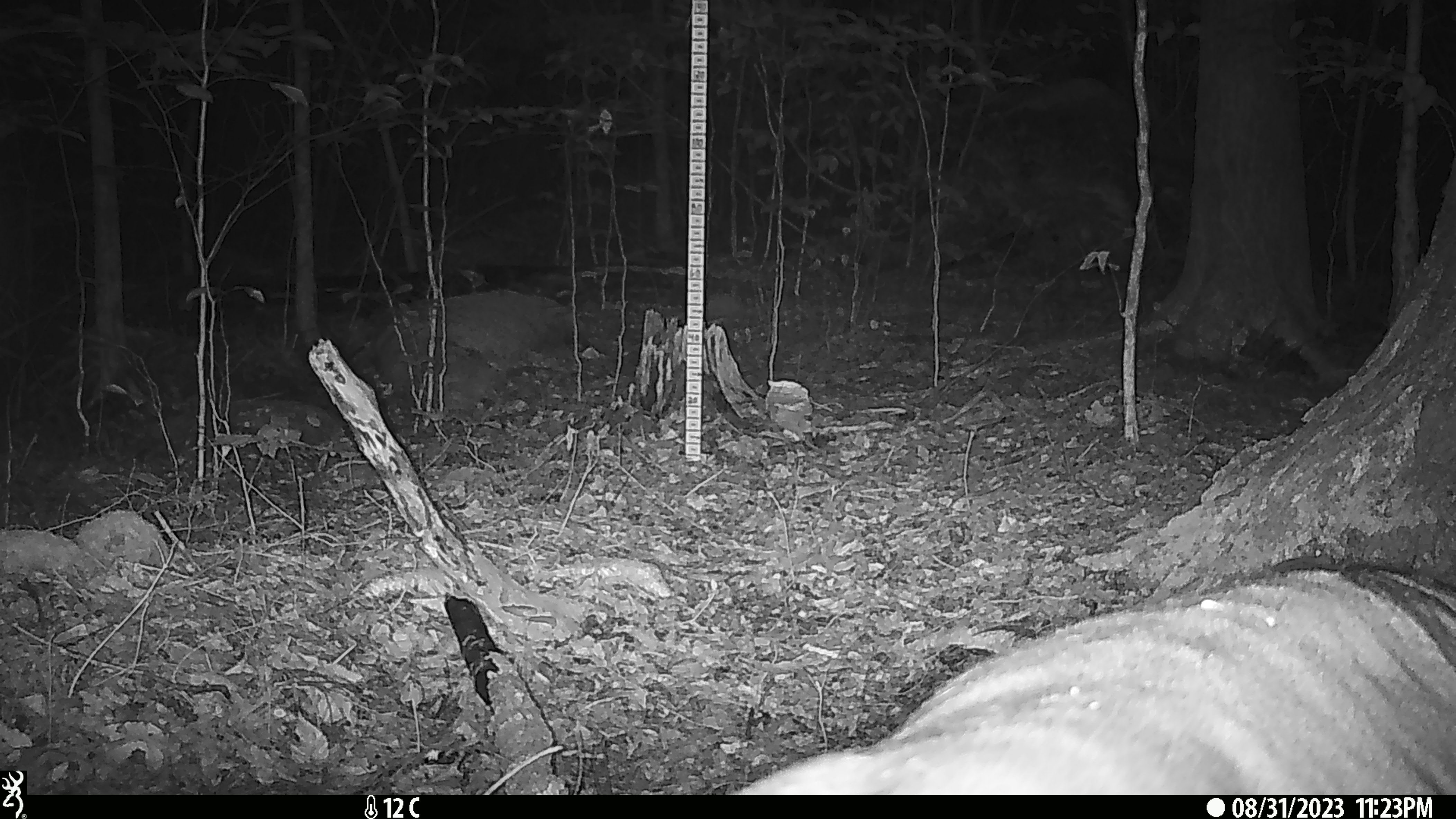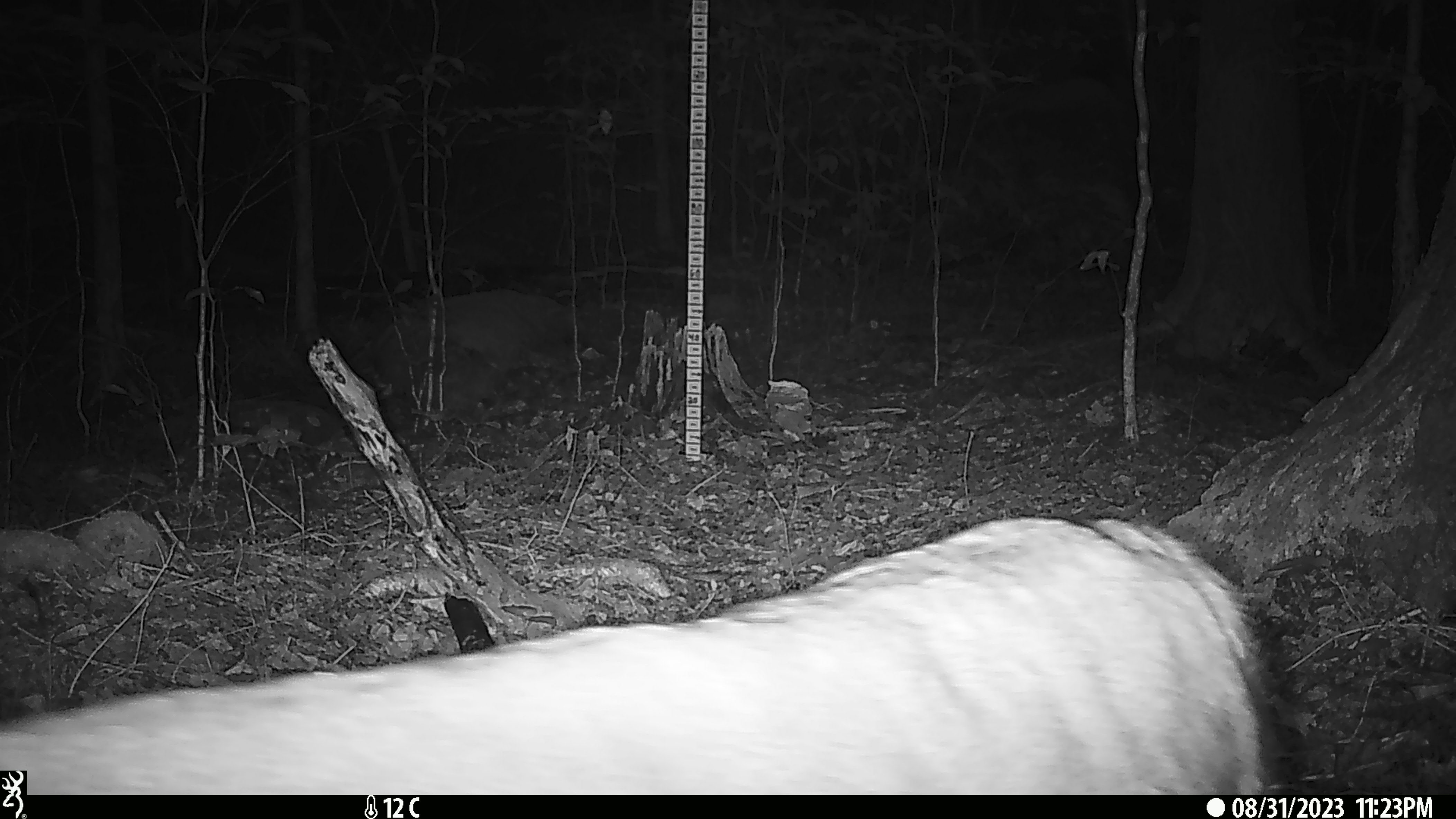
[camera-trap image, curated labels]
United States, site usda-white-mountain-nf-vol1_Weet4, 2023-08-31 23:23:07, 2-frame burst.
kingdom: Animalia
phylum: Chordata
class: Mammalia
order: Artiodactyla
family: Cervidae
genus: Odocoileus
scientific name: Odocoileus virginianus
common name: white-tailed deer